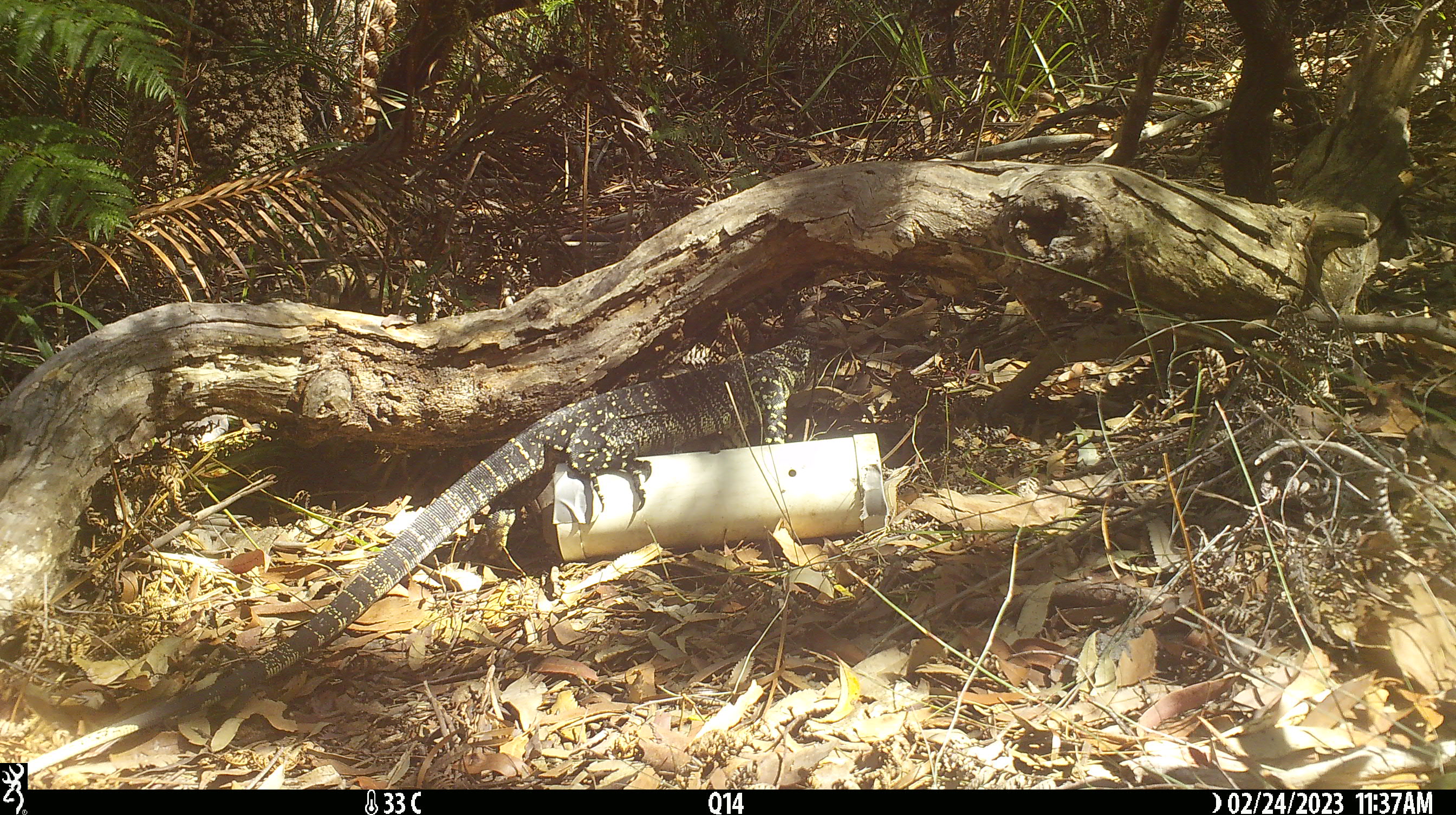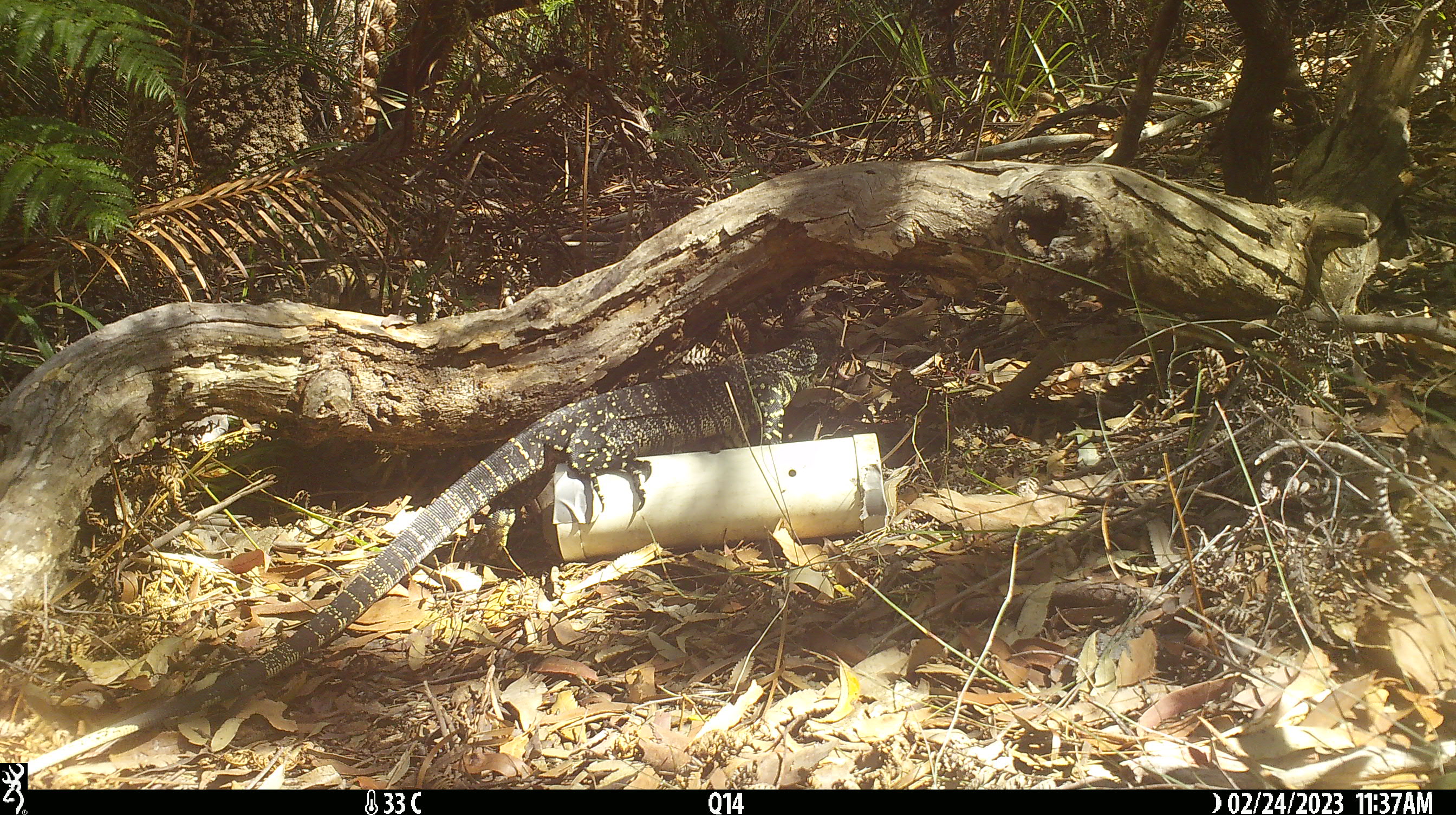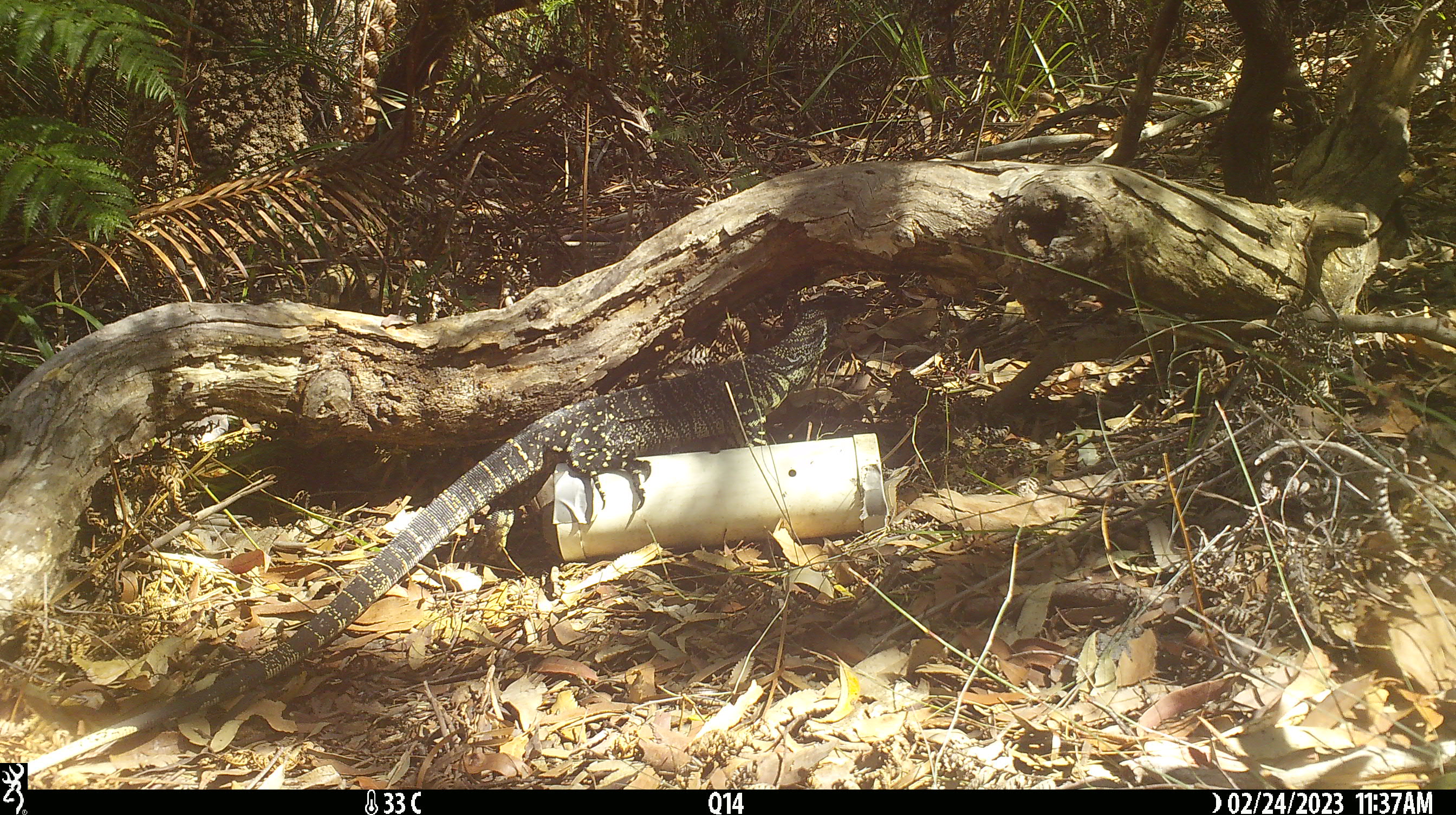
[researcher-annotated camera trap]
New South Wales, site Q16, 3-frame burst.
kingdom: Animalia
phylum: Chordata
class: Reptilia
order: Squamata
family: Varanidae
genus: Varanus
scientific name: Varanus varius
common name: lace monitor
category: goanna